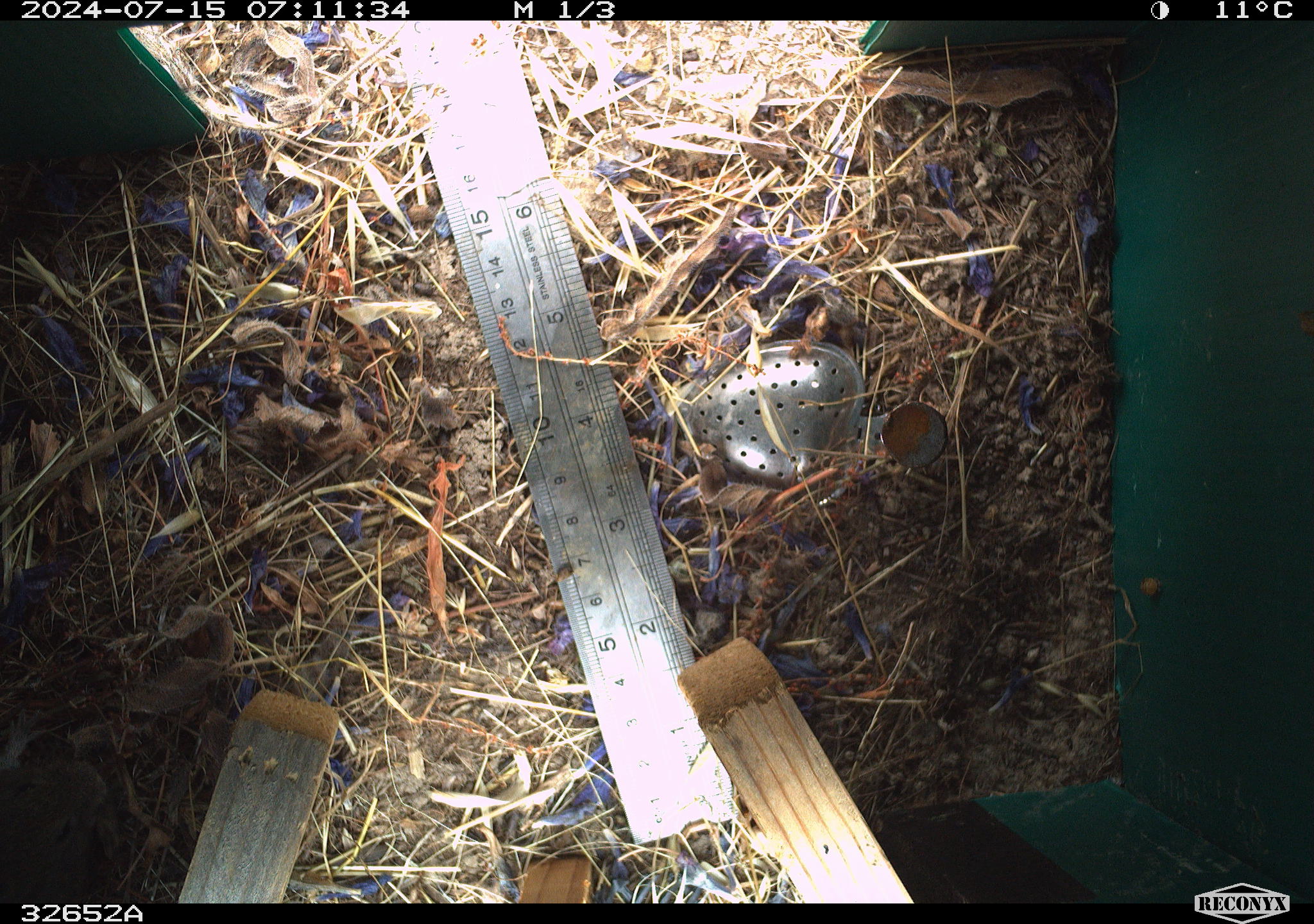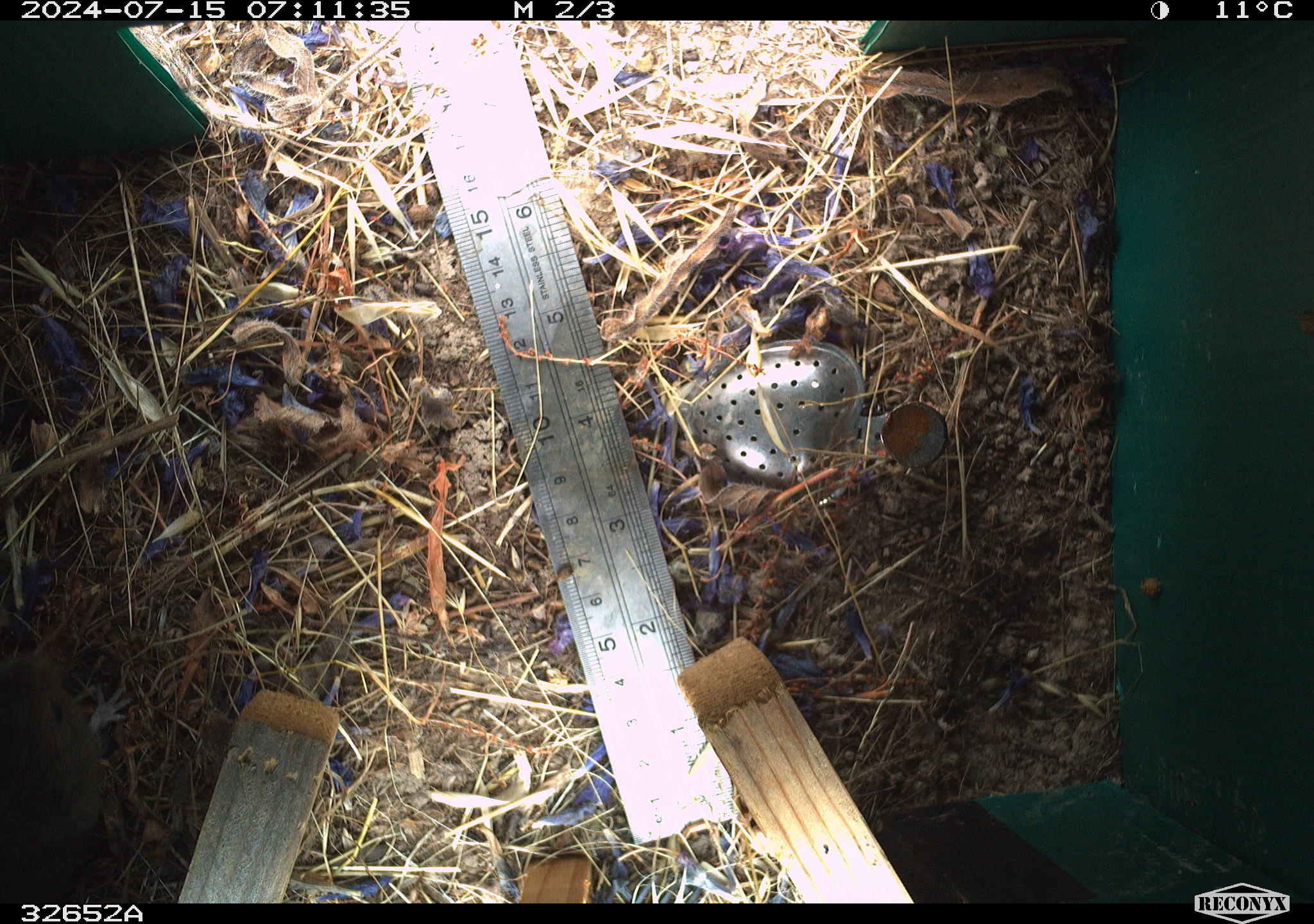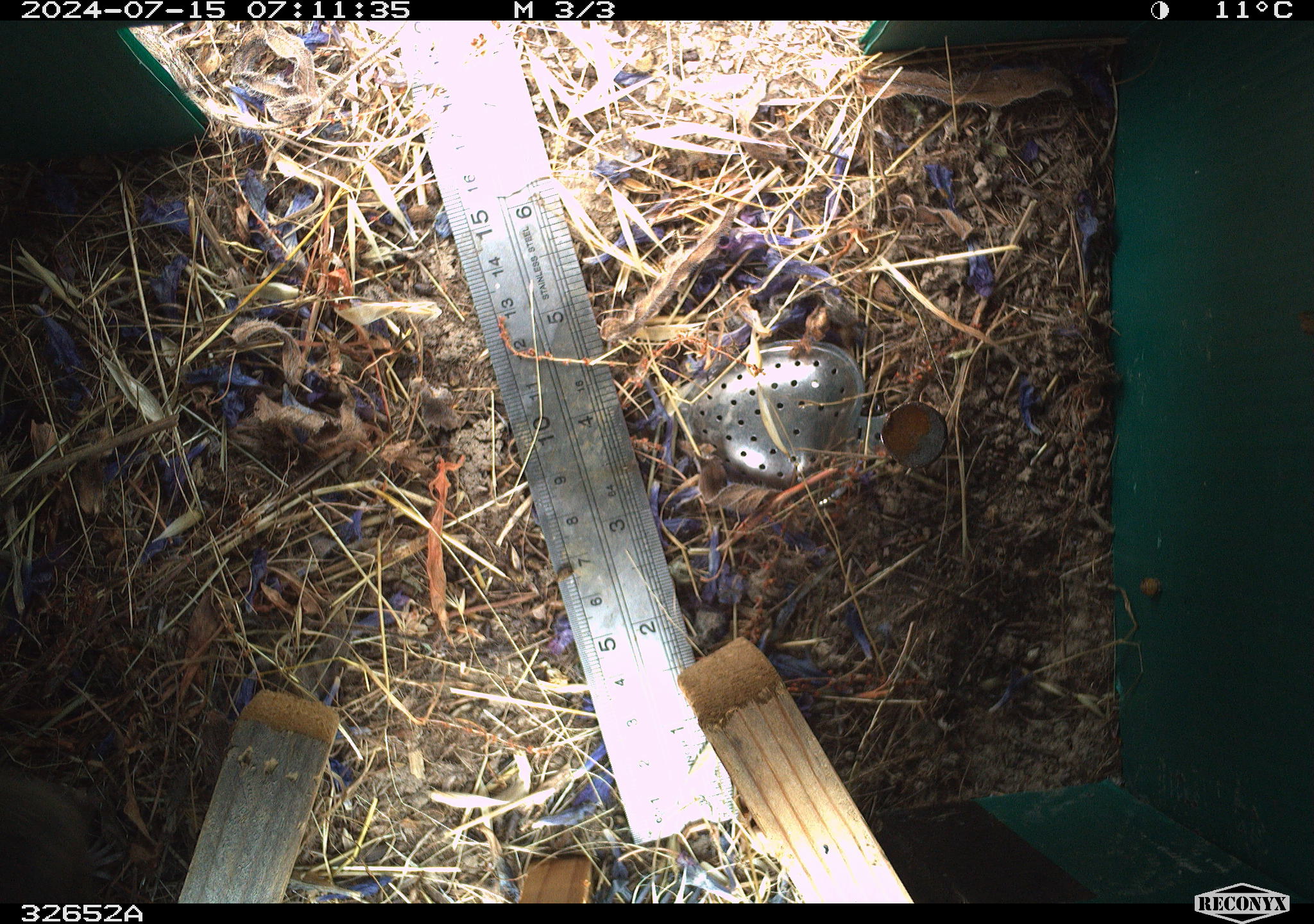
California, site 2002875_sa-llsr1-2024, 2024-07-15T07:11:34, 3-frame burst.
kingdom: Animalia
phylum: Chordata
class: Mammalia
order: Rodentia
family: Cricetidae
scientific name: Arvicolinae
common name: voles, lemmings, and muskrats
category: arvicolinae subfamily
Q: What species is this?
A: Arvicolinae subfamily (voles, lemmings, and muskrats) (Arvicolinae).